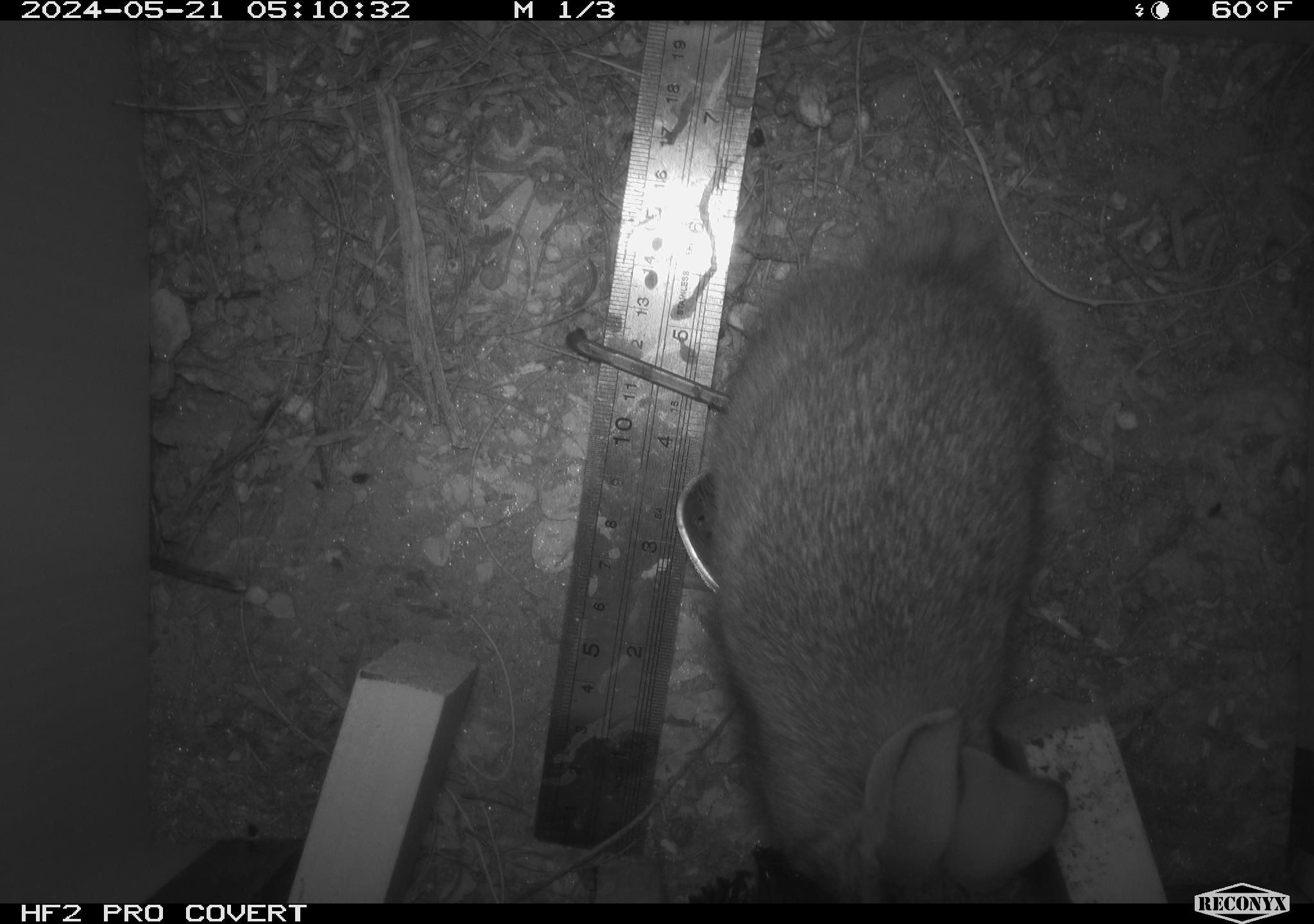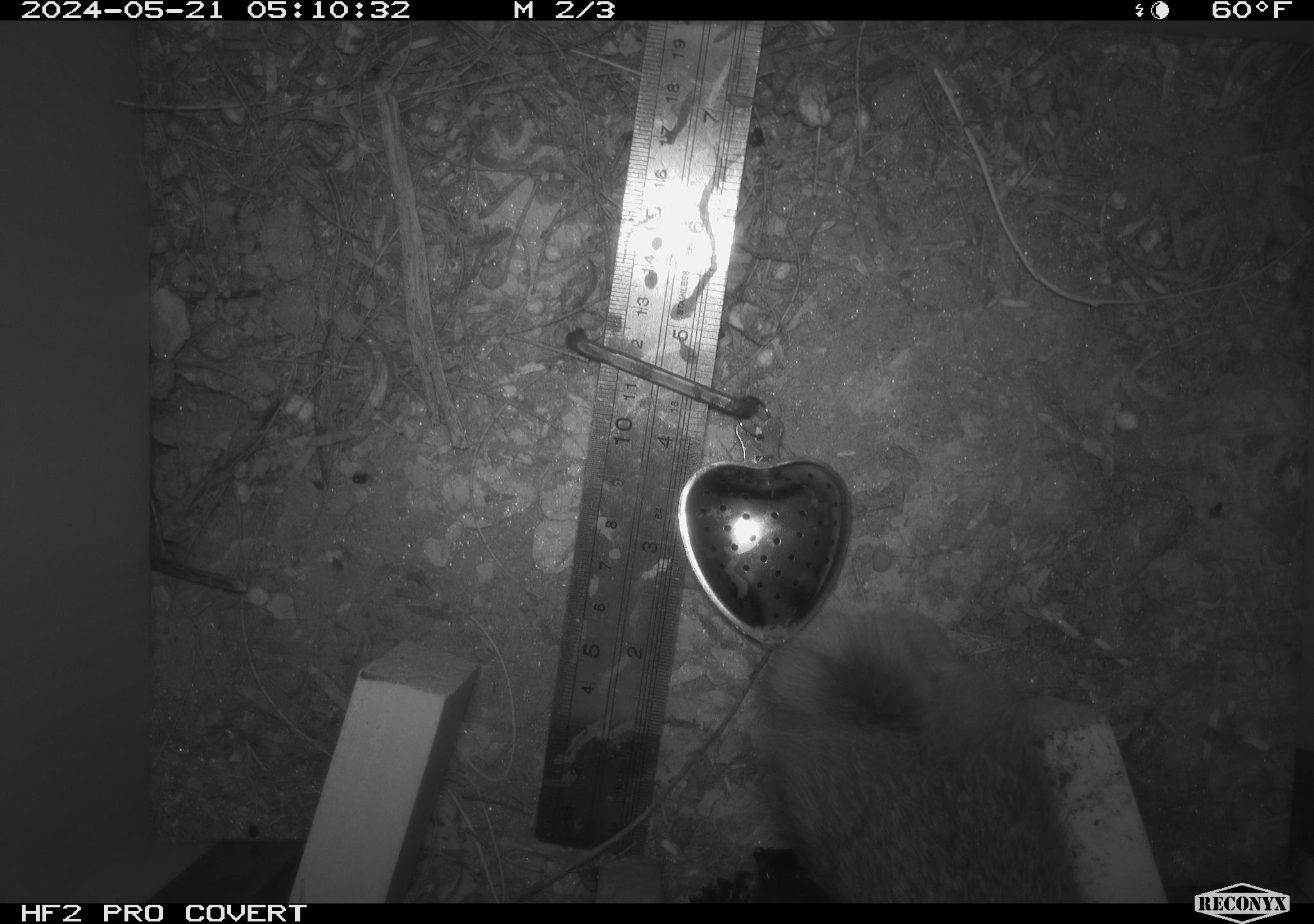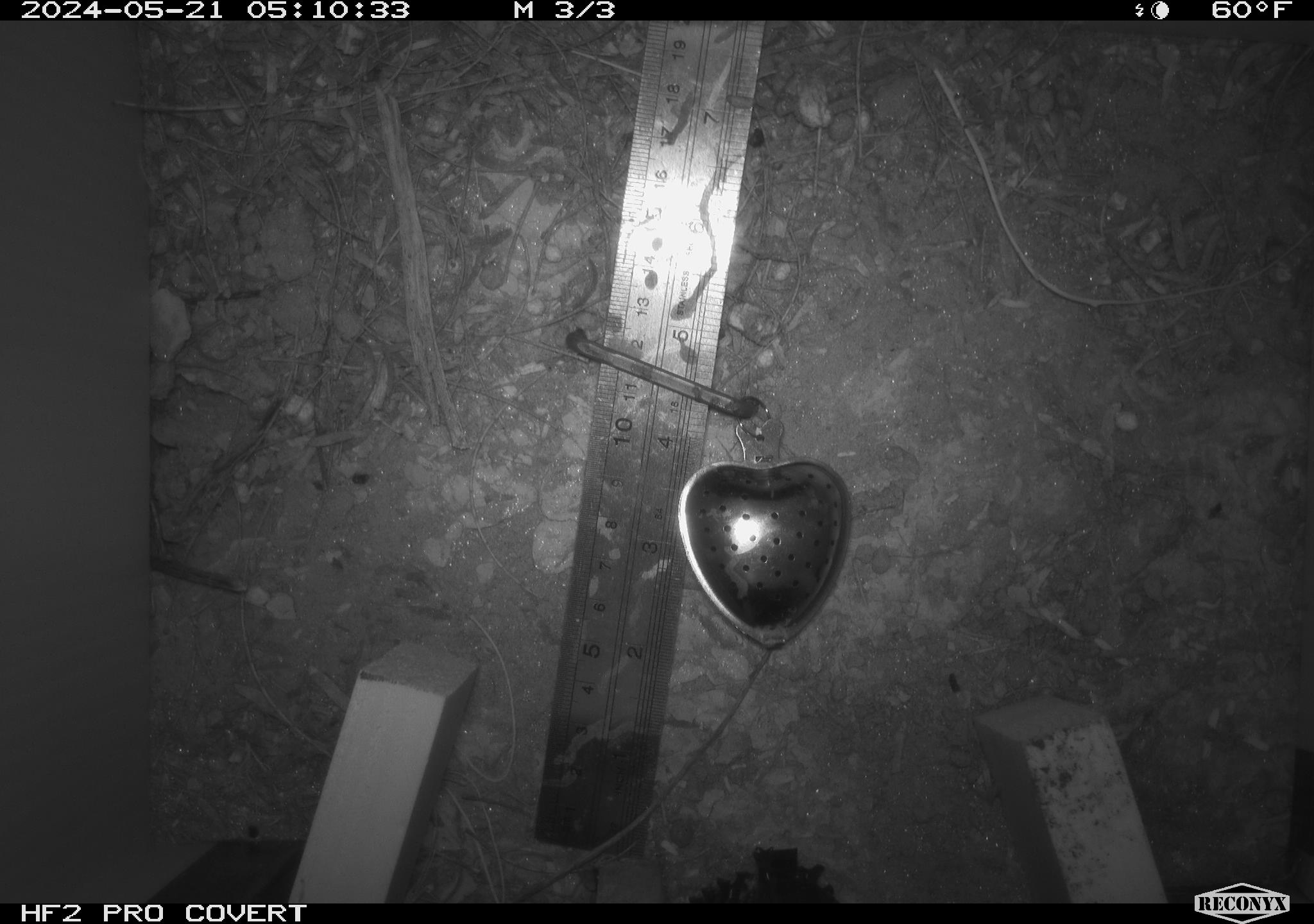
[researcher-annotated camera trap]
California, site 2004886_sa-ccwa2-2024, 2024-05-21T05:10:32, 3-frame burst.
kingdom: Animalia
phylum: Chordata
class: Mammalia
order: Lagomorpha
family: Leporidae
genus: Sylvilagus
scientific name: Sylvilagus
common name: cottontail rabbits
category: sylvilagus species